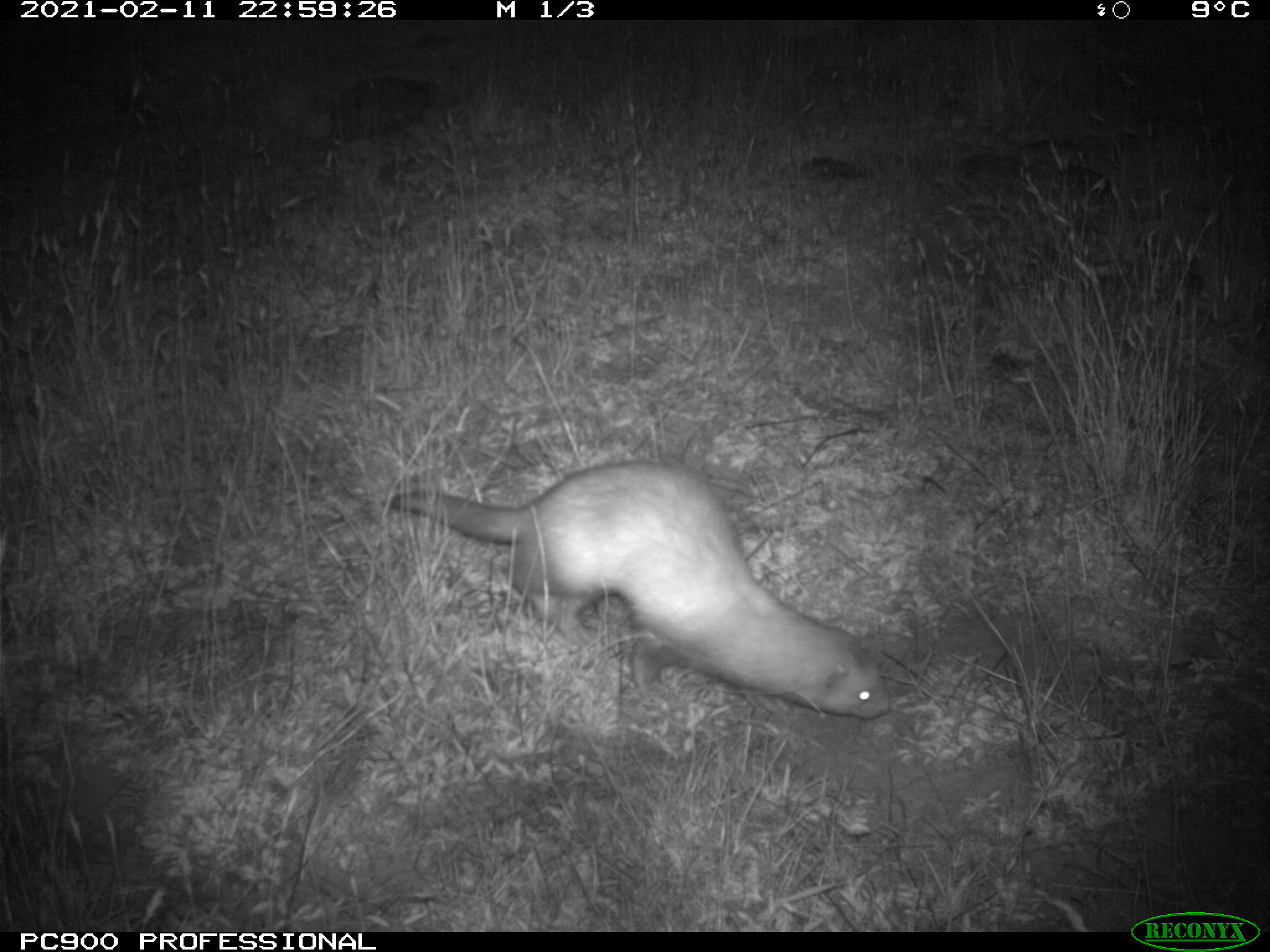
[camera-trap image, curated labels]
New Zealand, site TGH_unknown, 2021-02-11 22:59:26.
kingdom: Animalia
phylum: Chordata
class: Mammalia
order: Carnivora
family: Mustelidae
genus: Mustela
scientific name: Mustela furo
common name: ferret